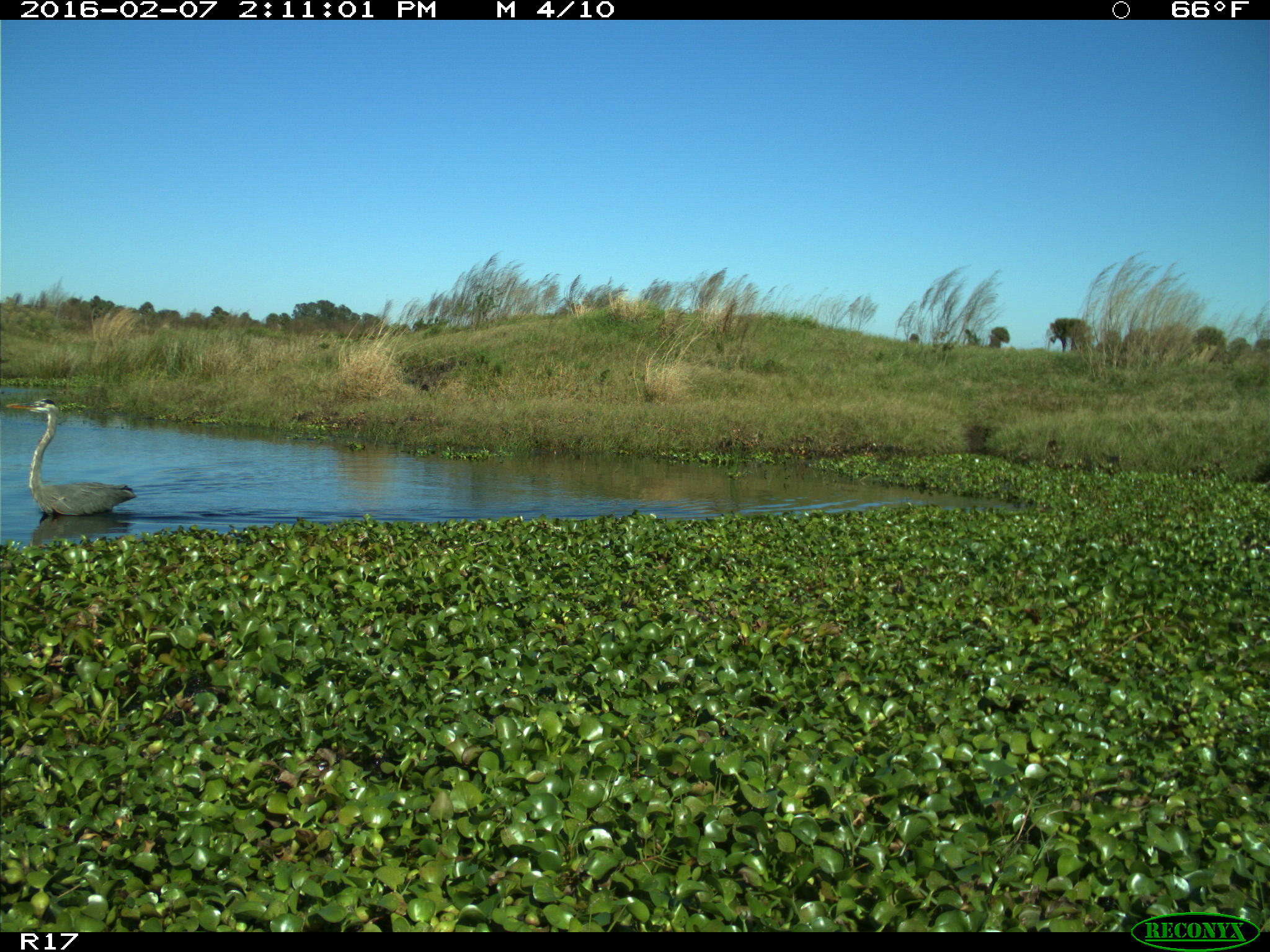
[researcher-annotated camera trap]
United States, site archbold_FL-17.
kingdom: Animalia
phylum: Chordata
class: Aves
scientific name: Aves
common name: birds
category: unidentified bird